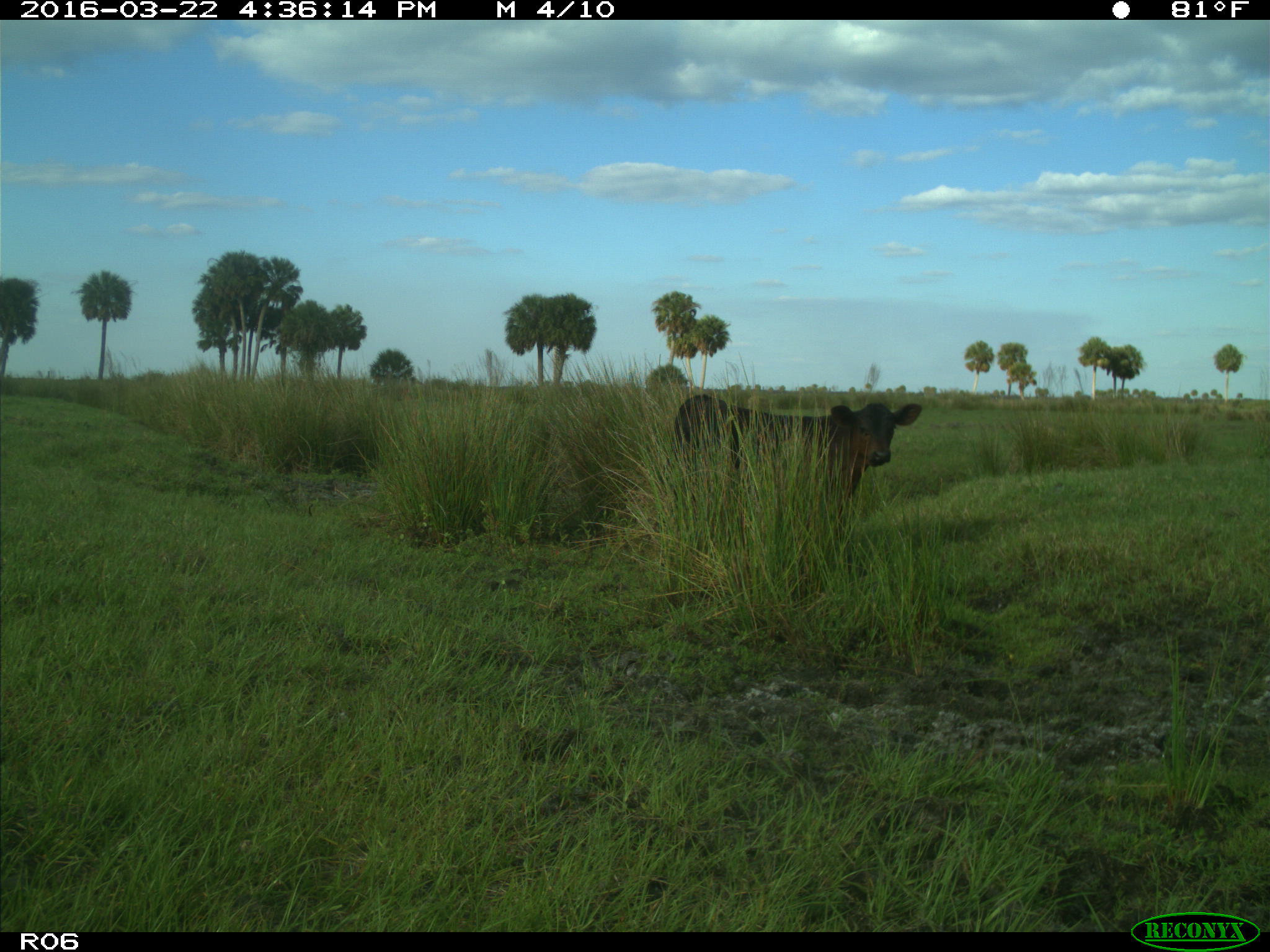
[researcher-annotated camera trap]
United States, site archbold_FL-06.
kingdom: Animalia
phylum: Chordata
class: Mammalia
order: Artiodactyla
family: Bovidae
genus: Bos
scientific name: Bos taurus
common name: domestic cow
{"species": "Bos taurus (domestic cow)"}